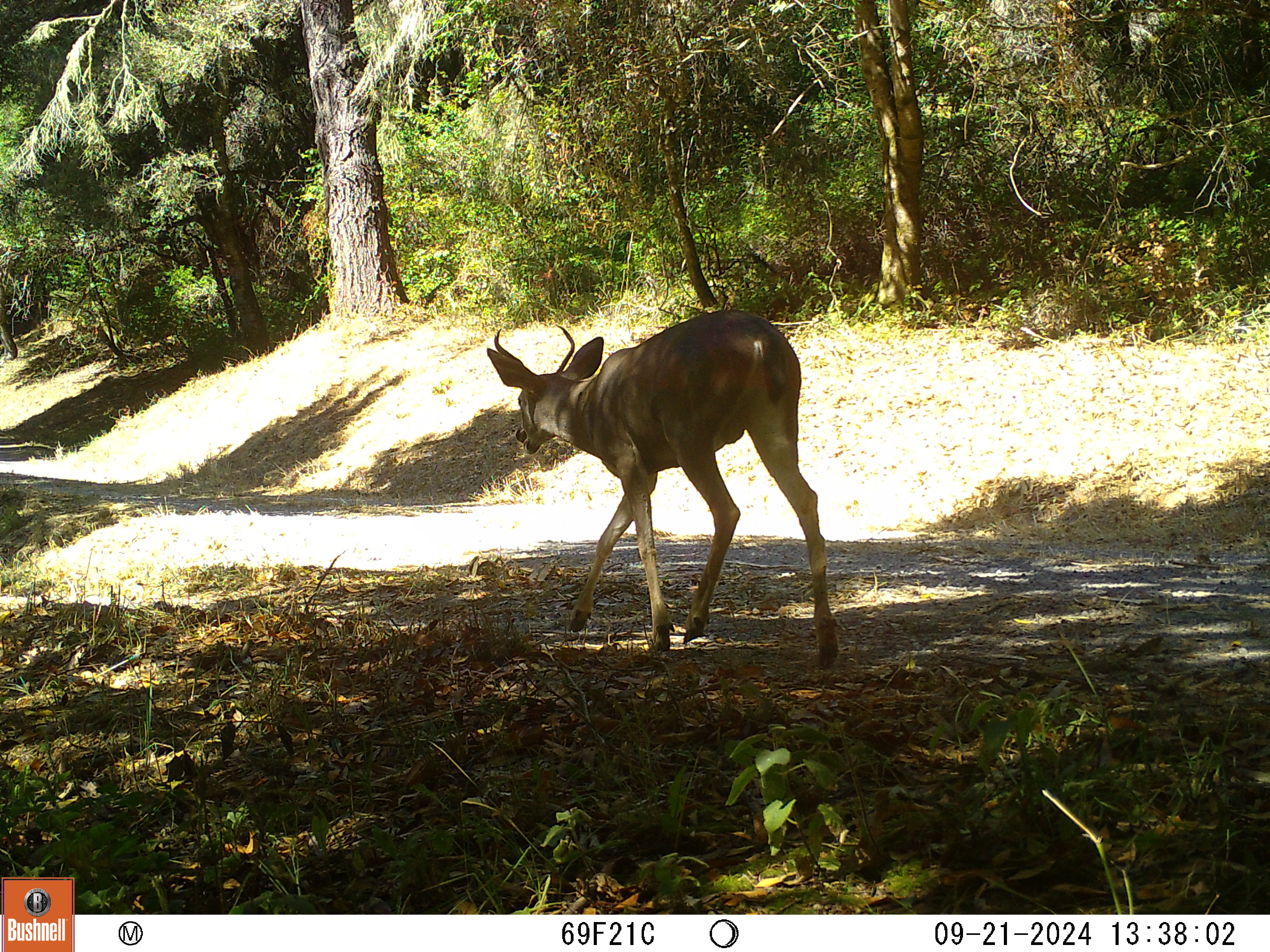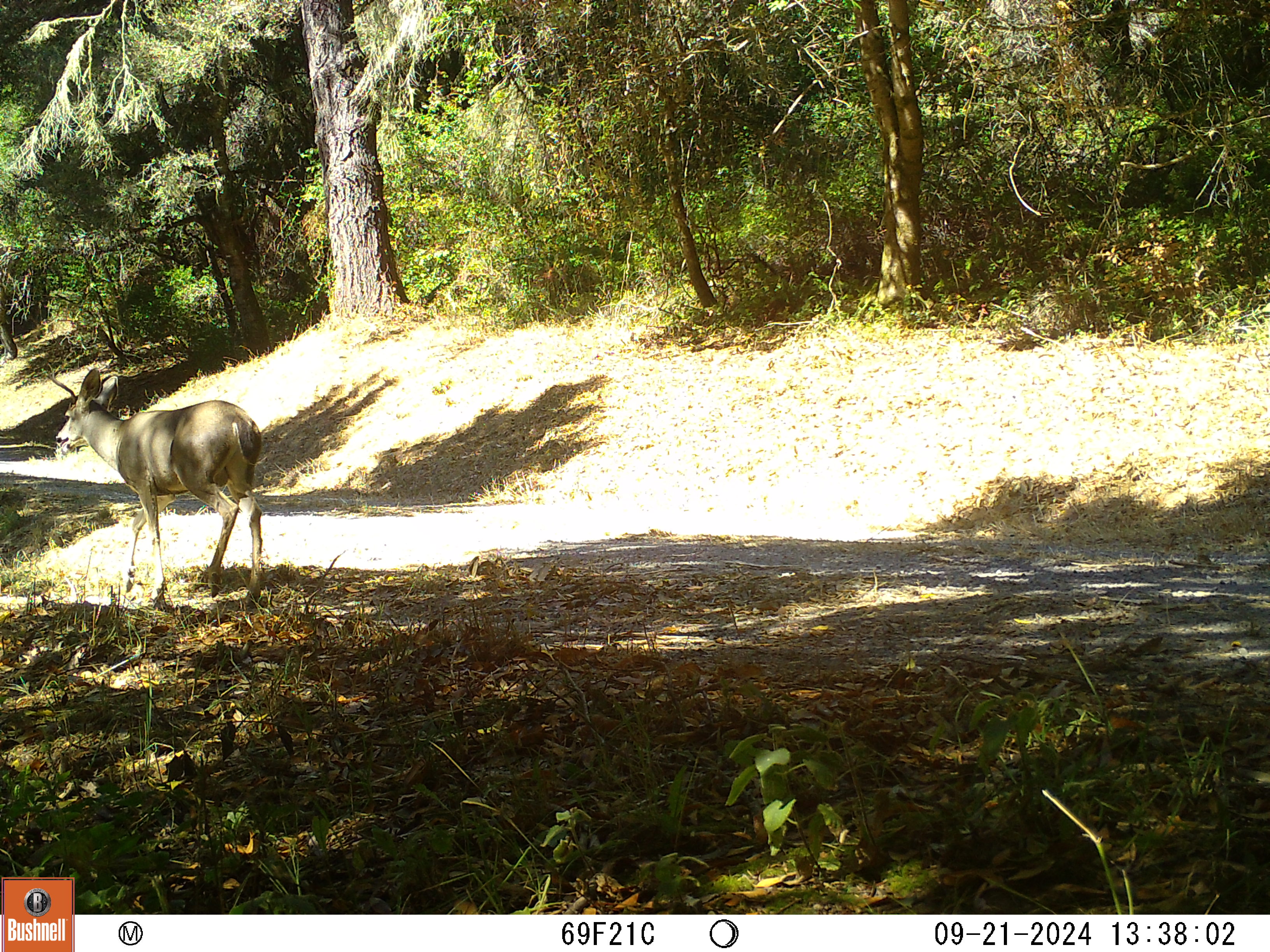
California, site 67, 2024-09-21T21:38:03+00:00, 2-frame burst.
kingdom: Animalia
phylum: Chordata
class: Mammalia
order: Artiodactyla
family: Cervidae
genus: Odocoileus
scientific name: Odocoileus hemionus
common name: mule deer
Mule deer (Odocoileus hemionus).